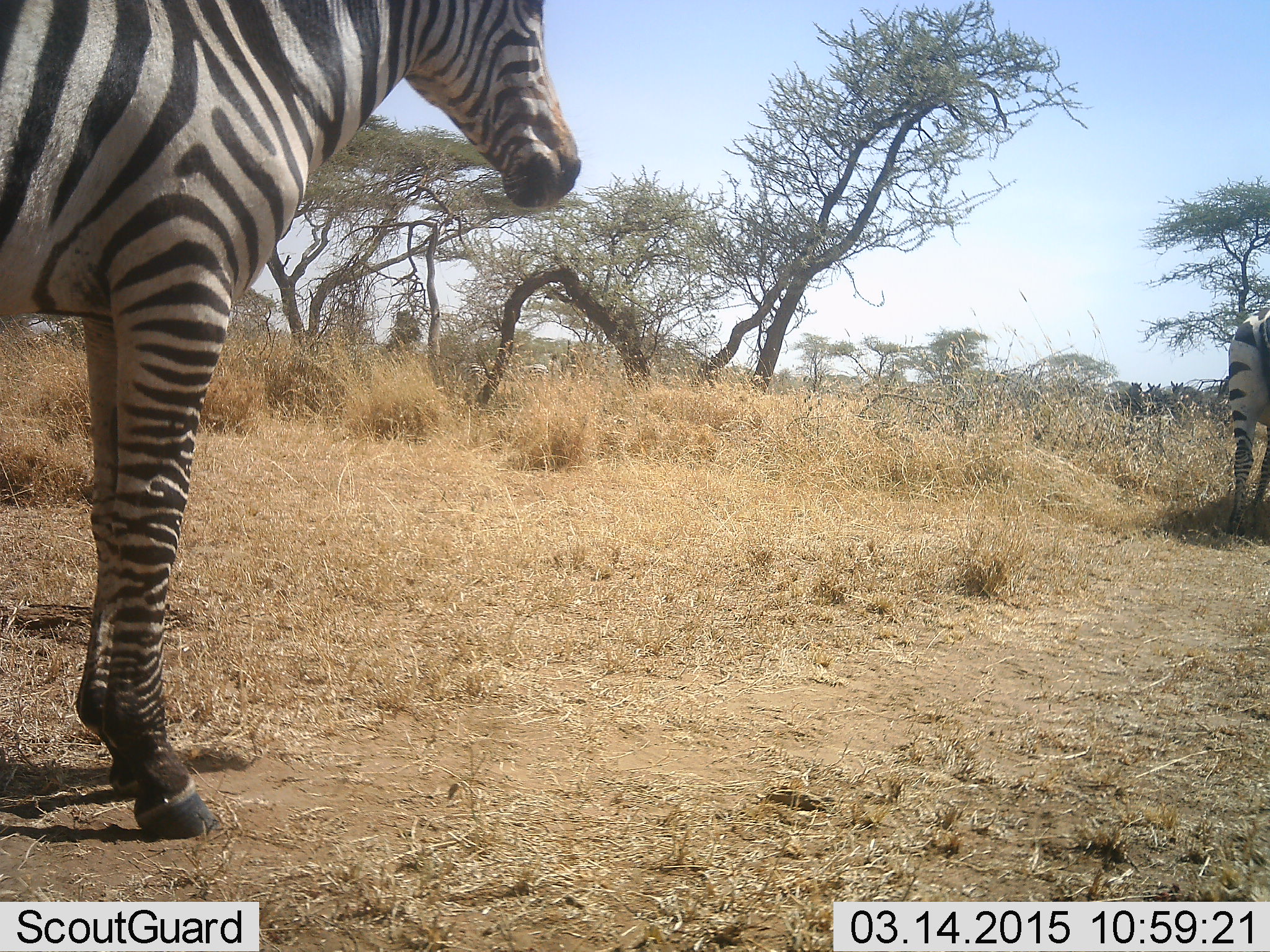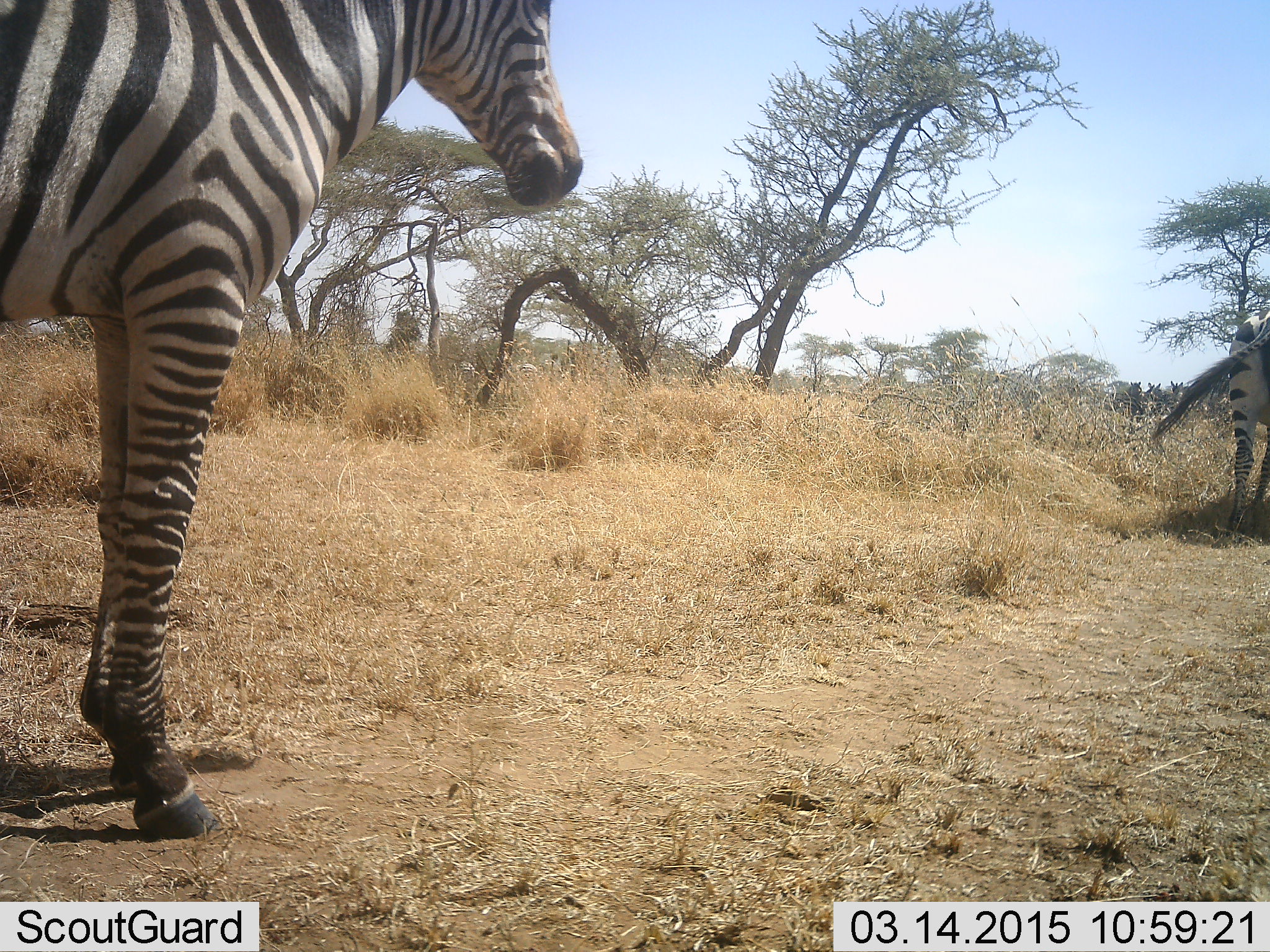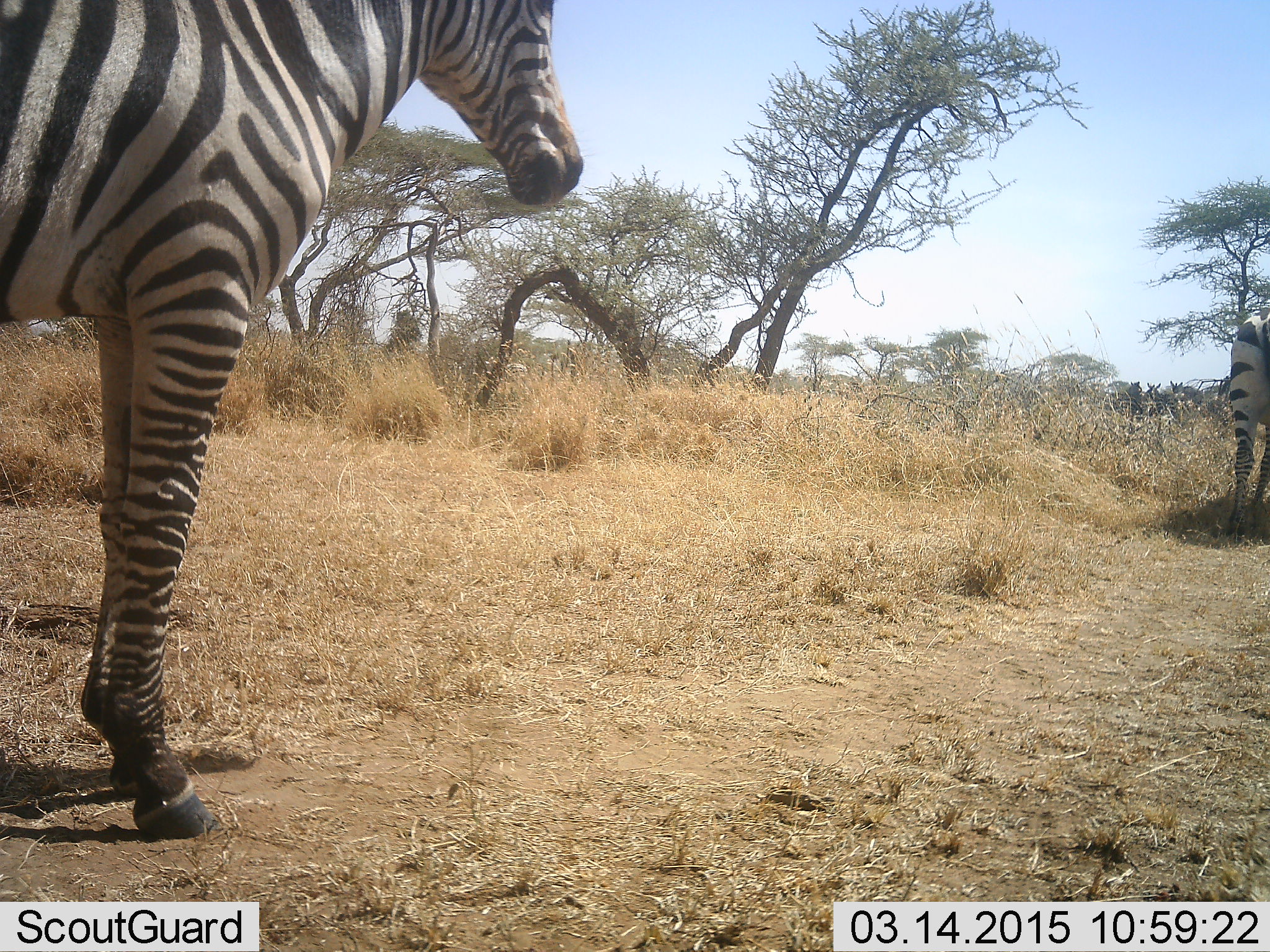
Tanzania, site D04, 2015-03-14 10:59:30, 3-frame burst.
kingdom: Animalia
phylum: Chordata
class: Mammalia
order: Perissodactyla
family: Equidae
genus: Equus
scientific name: Equus quagga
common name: plains zebra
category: zebra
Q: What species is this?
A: Zebra (plains zebra) (Equus quagga).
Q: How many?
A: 2.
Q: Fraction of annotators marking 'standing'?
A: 80%.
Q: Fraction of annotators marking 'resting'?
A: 0%.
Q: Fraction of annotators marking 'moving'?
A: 30%.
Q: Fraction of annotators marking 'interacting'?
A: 0%.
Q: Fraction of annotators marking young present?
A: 10%.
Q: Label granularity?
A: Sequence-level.